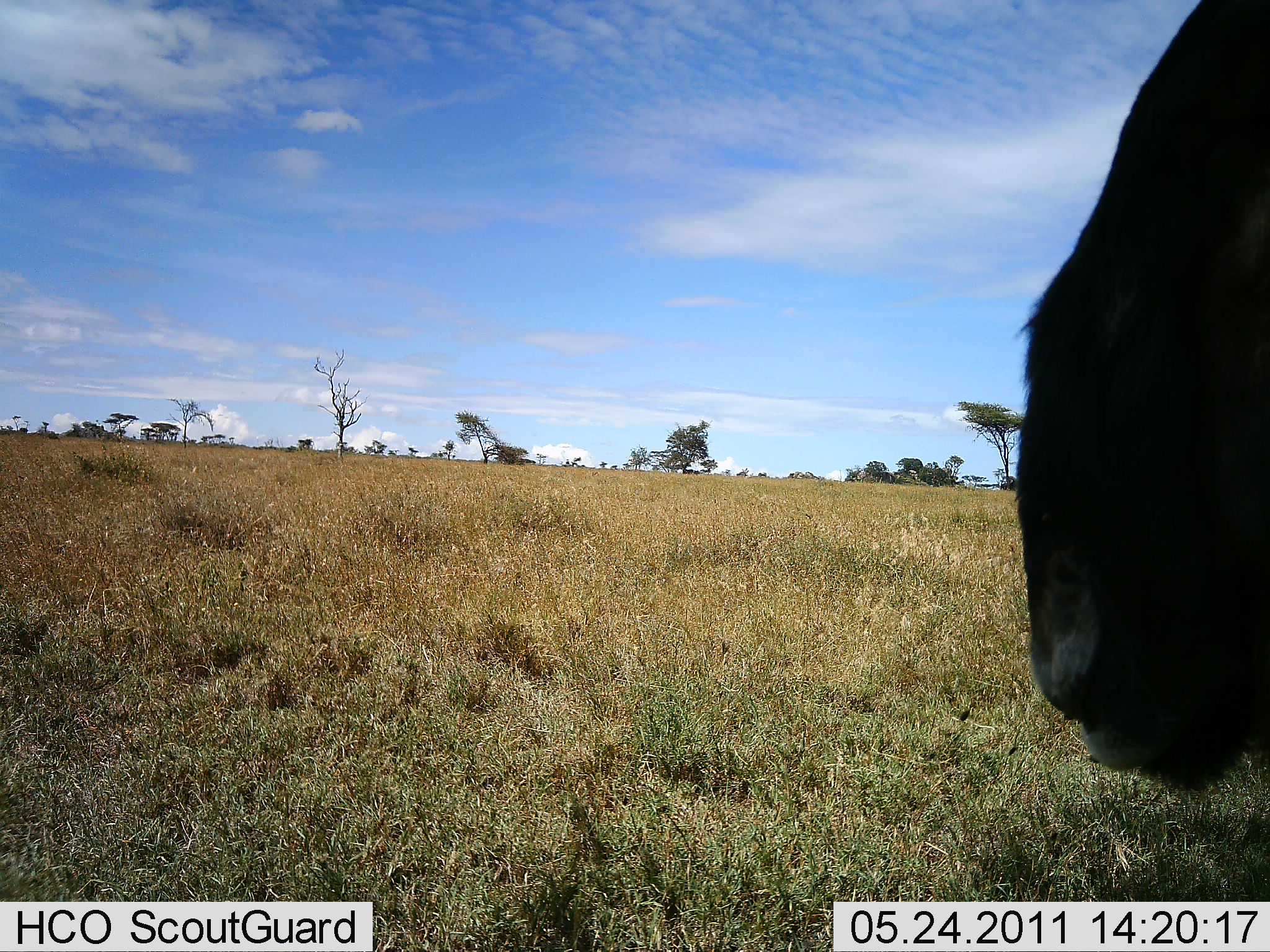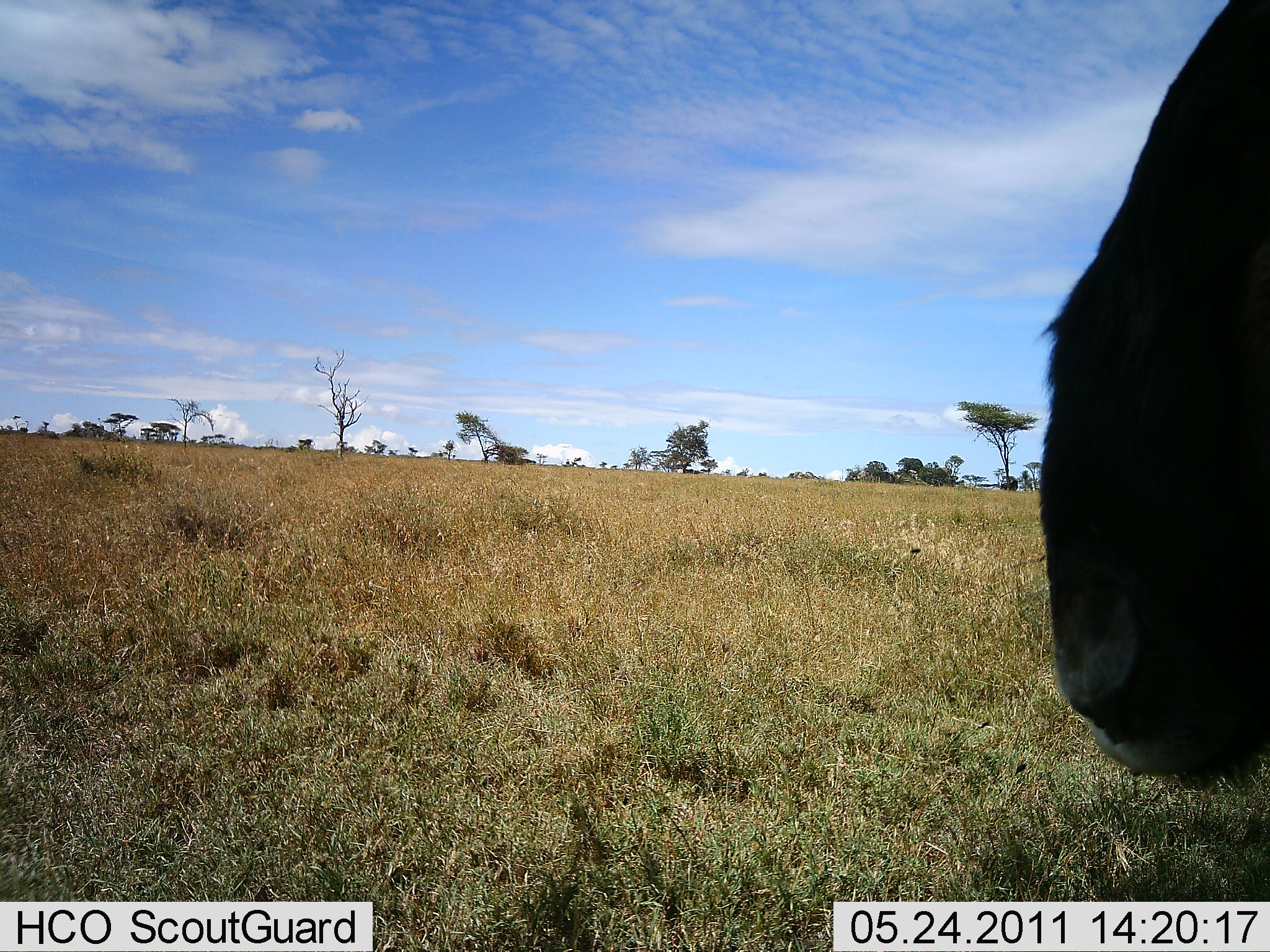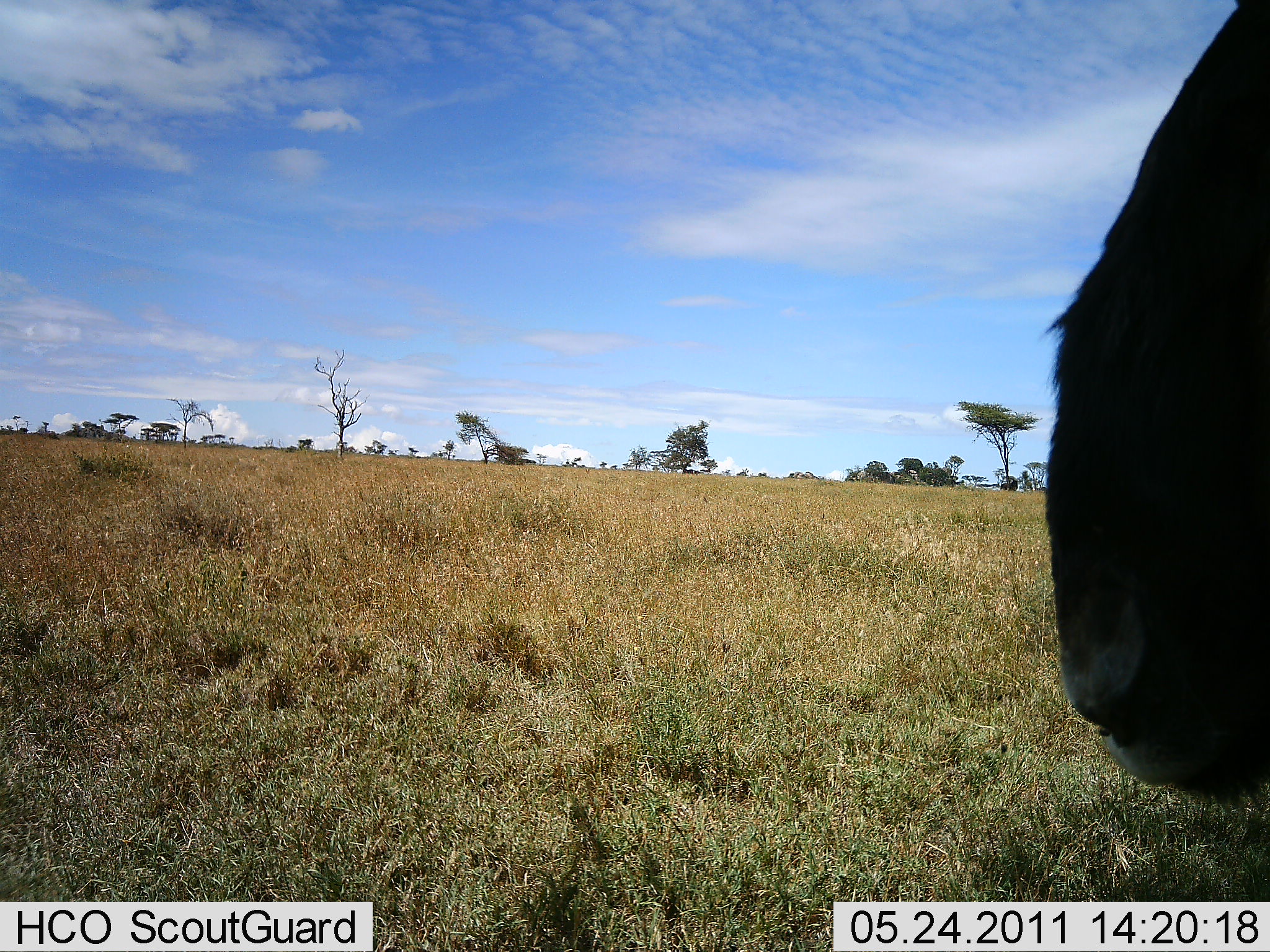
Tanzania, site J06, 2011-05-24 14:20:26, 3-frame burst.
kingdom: Animalia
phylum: Chordata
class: Mammalia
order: Artiodactyla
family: Bovidae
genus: Connochaetes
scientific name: Connochaetes taurinus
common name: blue wildebeest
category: wildebeest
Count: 1.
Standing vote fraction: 93%.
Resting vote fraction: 0%.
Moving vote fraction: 0%.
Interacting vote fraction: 0%.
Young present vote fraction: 0%.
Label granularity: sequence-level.